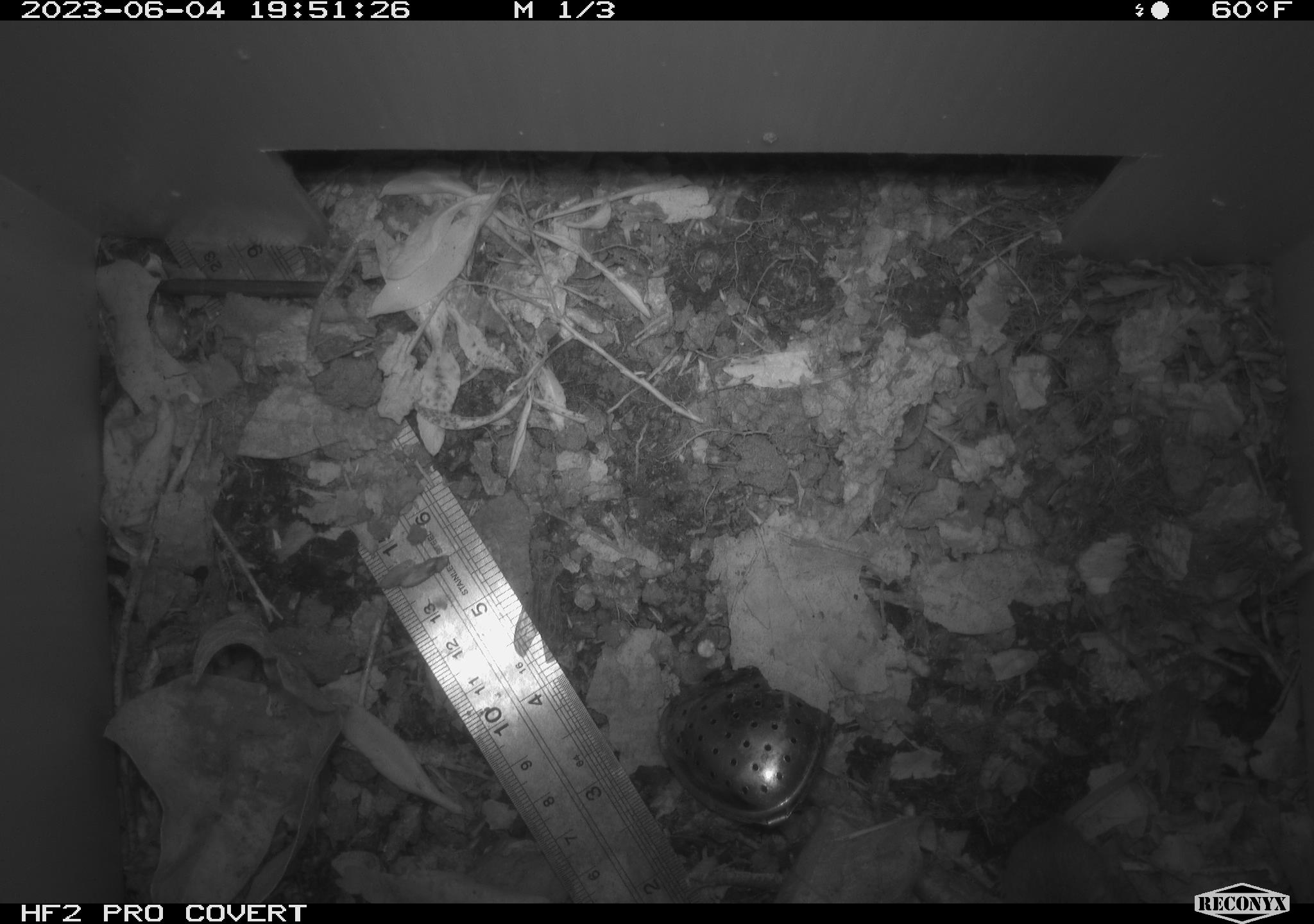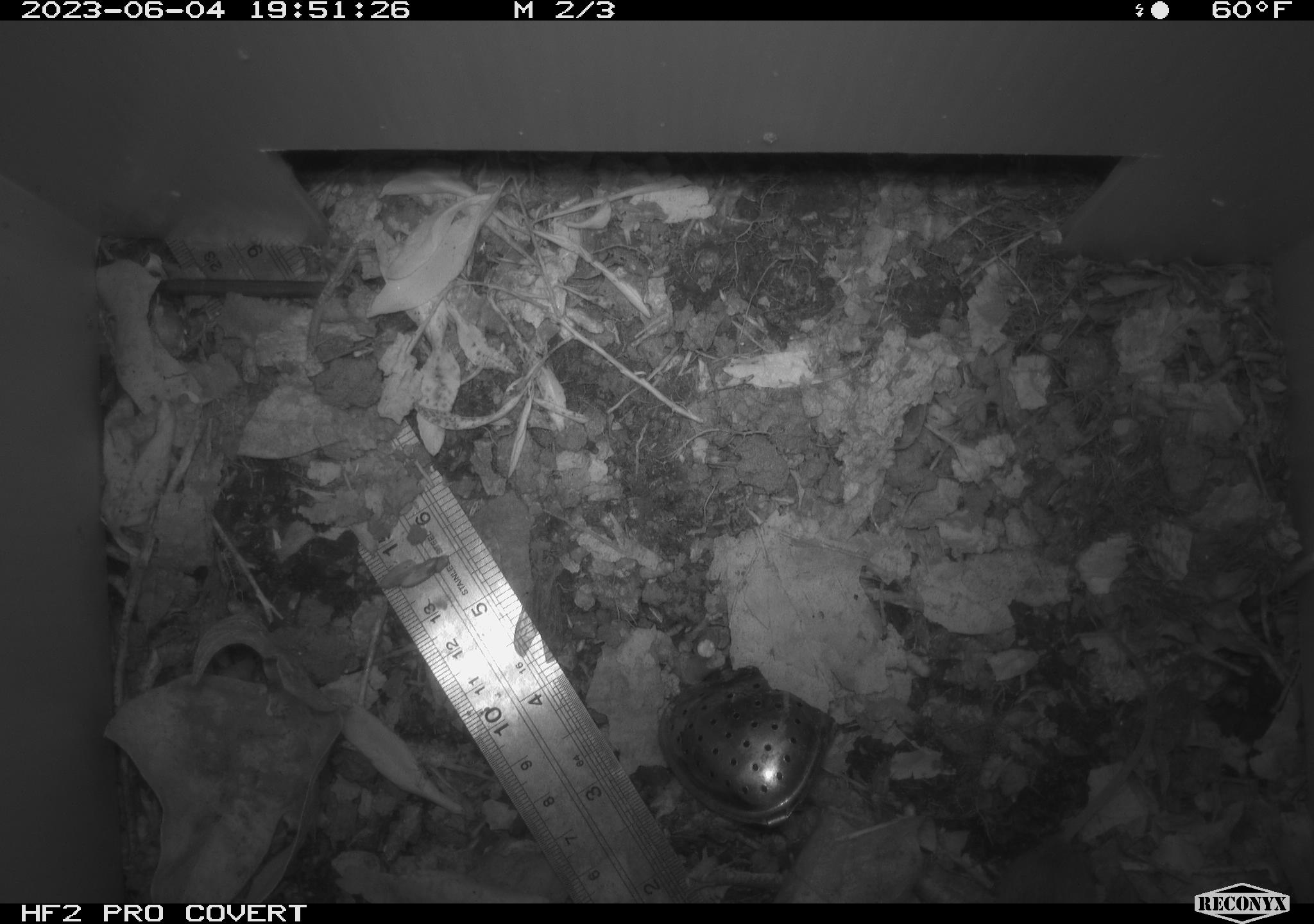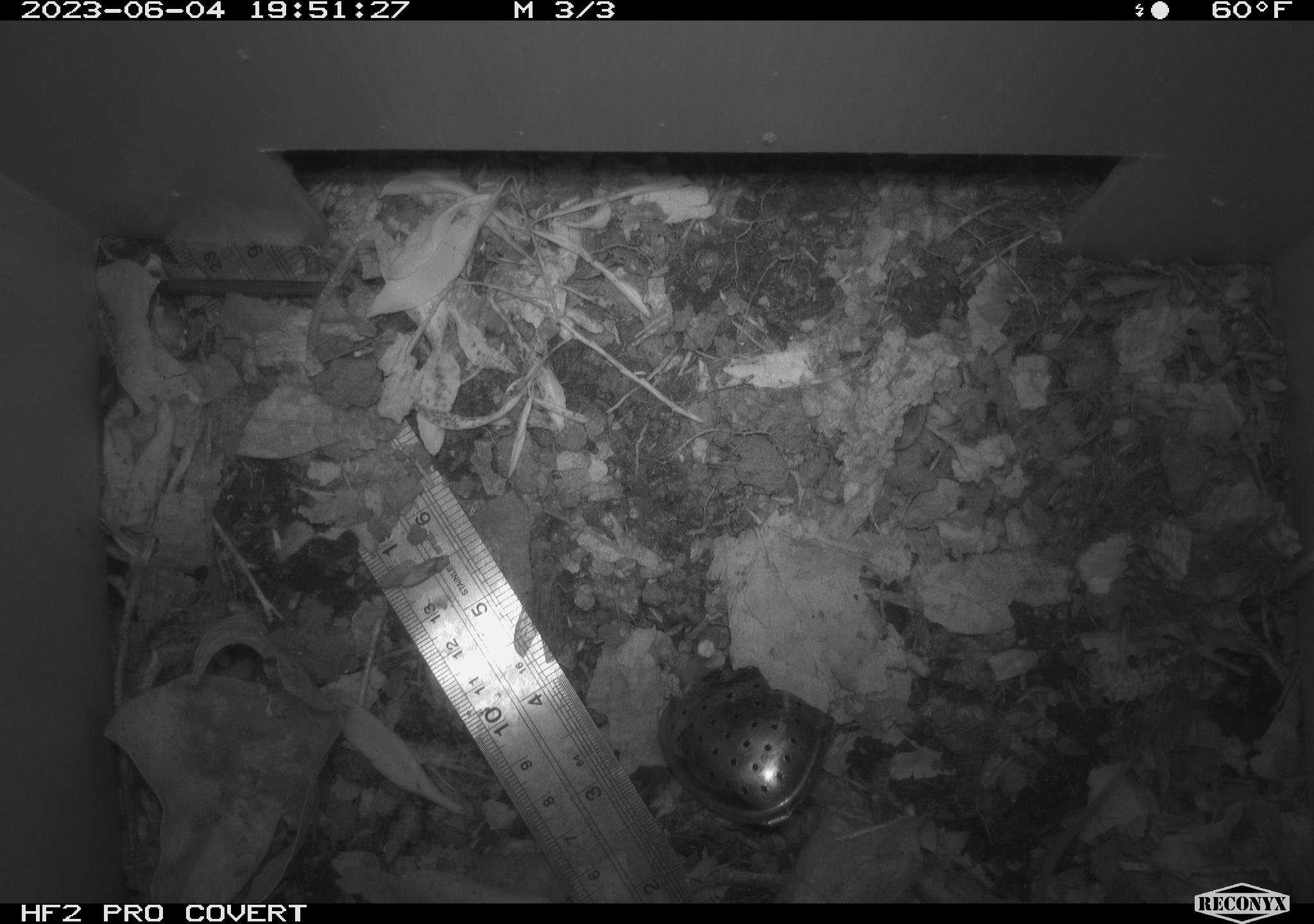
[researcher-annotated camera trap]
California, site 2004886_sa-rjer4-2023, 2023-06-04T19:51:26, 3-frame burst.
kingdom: Animalia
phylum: Chordata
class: Mammalia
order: Rodentia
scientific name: Rodentia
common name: mouse species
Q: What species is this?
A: Mouse species (Rodentia).